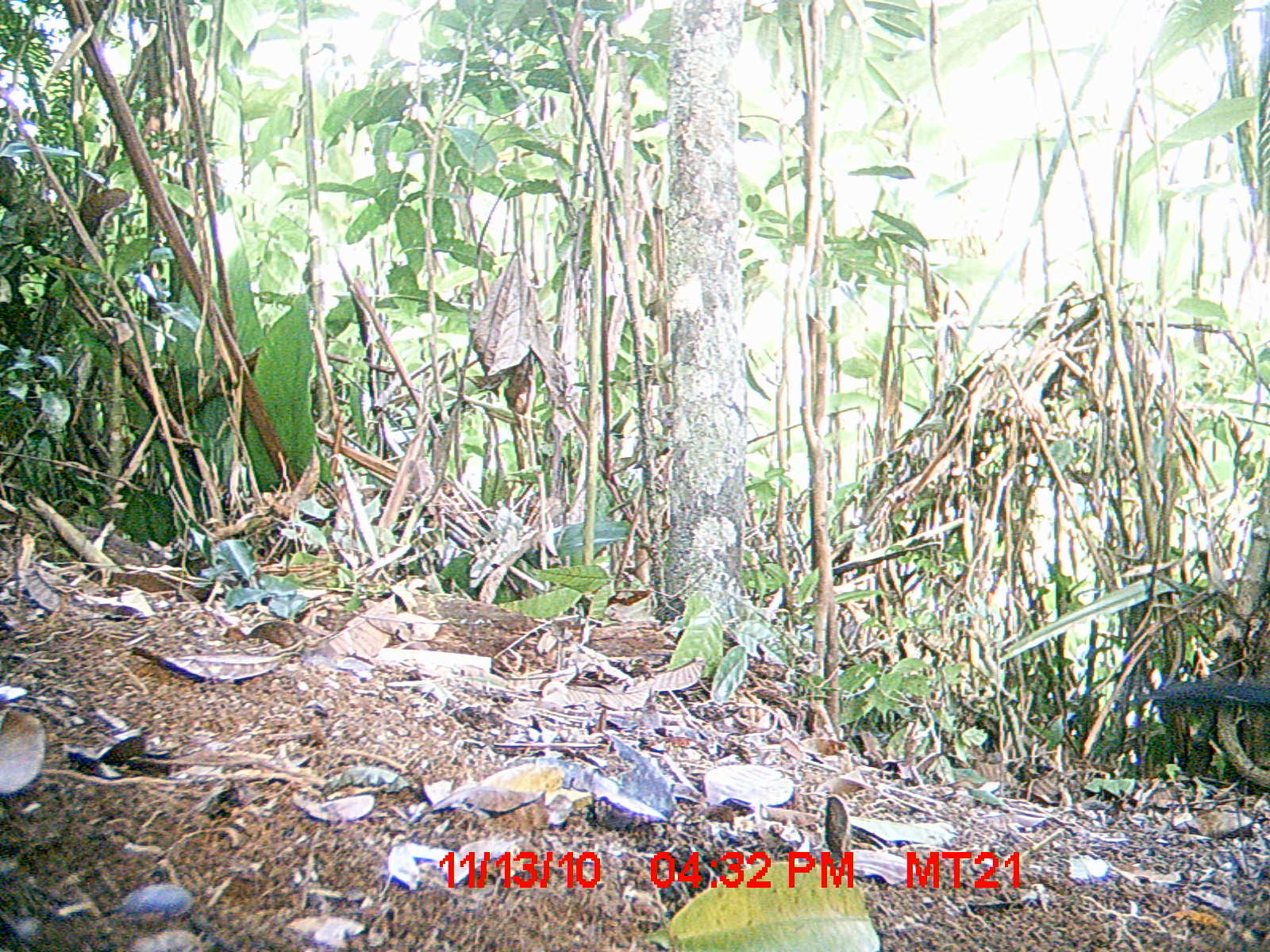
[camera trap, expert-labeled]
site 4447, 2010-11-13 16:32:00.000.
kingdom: Animalia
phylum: Chordata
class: Aves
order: Cuculiformes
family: Cuculidae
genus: Coua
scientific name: Coua serriana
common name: red-breasted coua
Coua serriana (red-breasted coua), count 1.